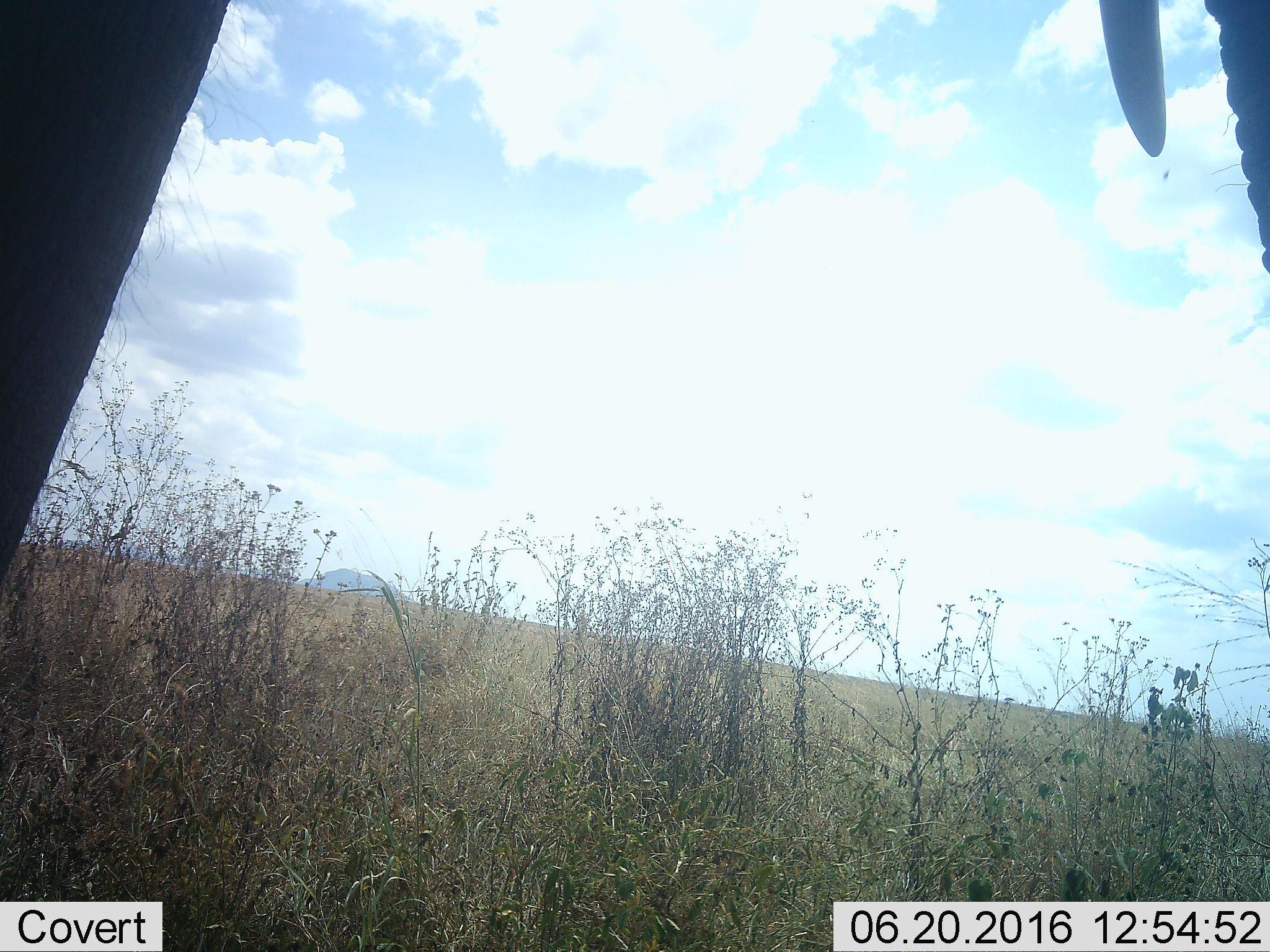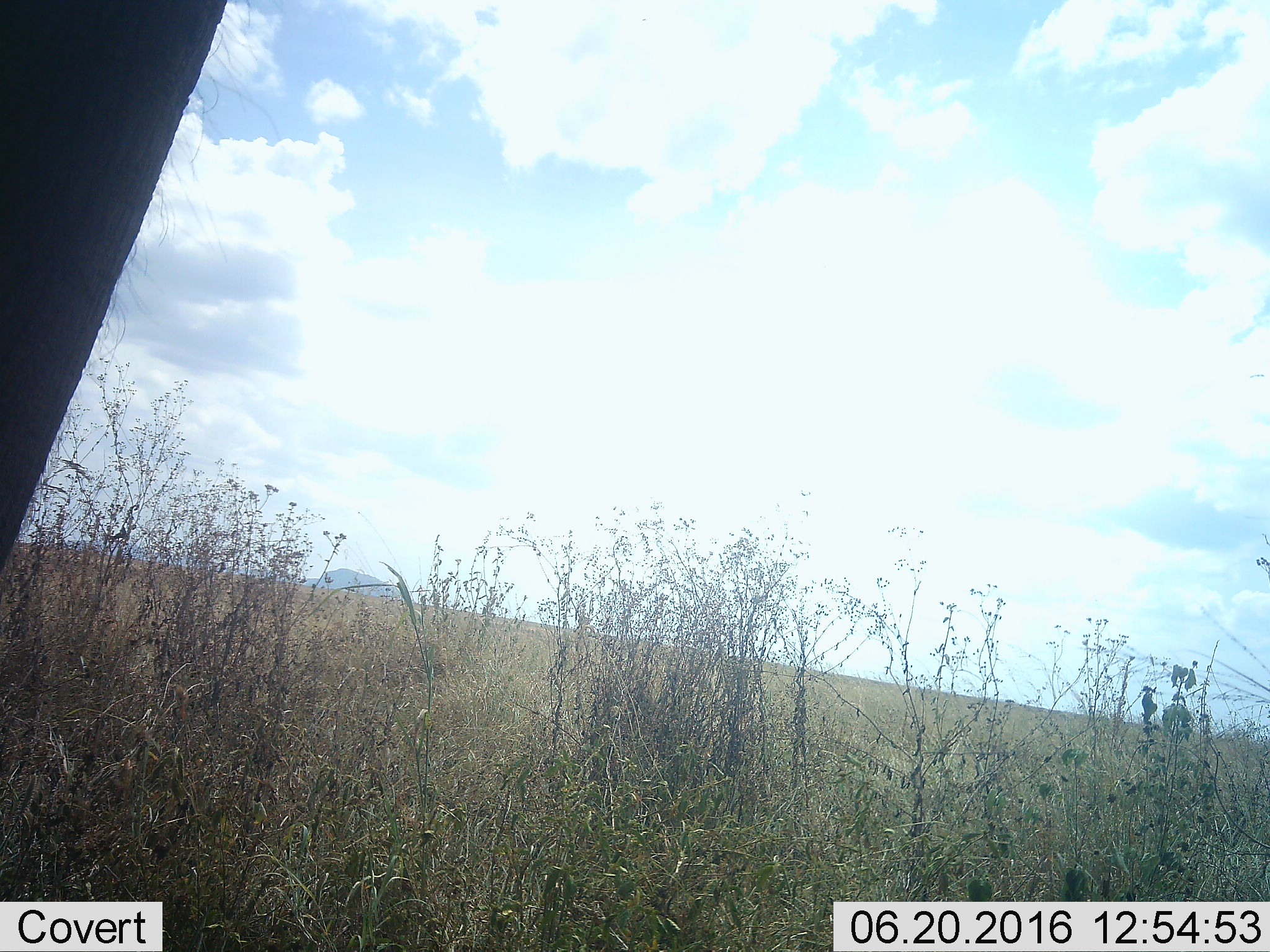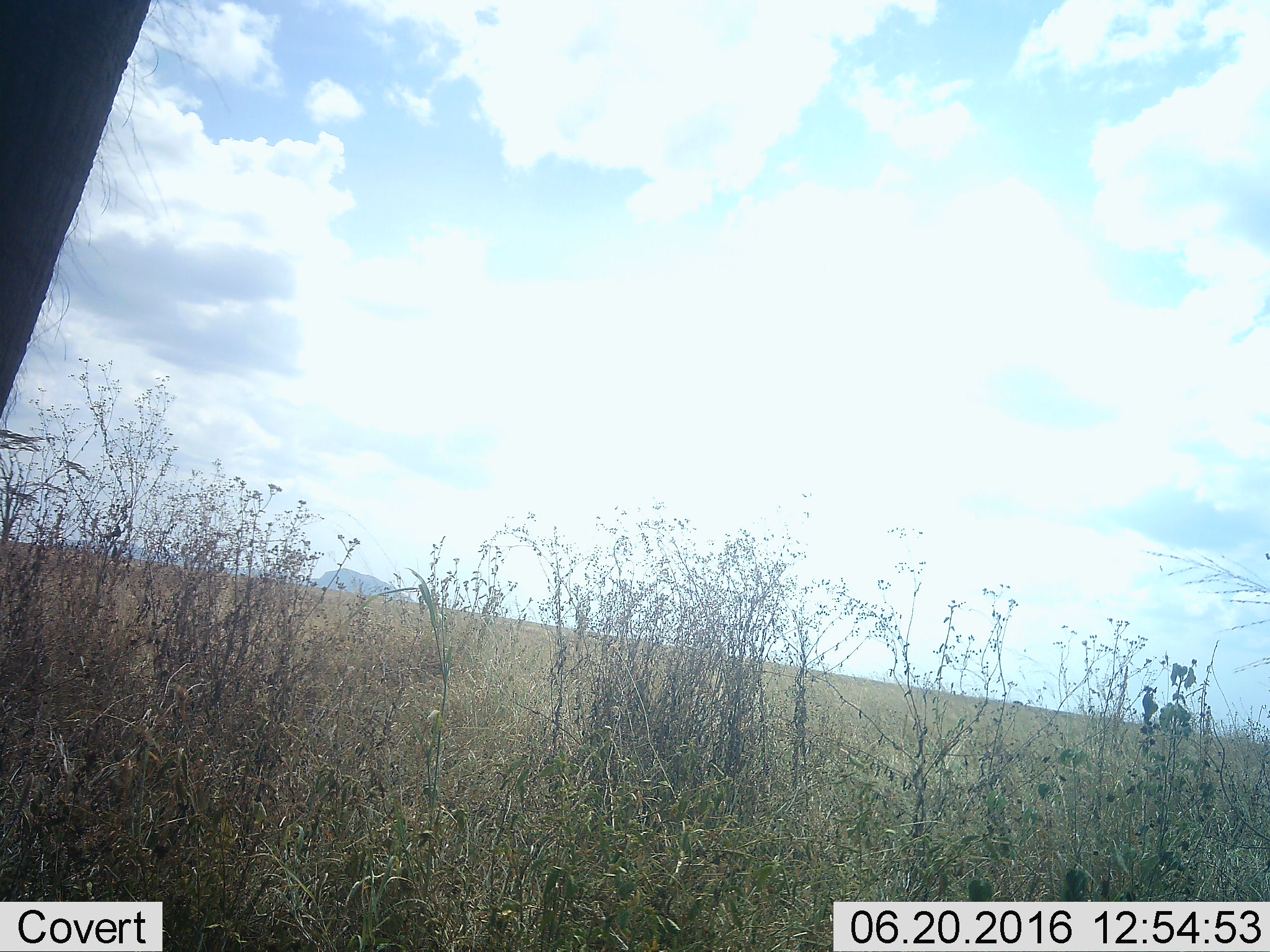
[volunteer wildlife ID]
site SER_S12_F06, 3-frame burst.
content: unidentified animal